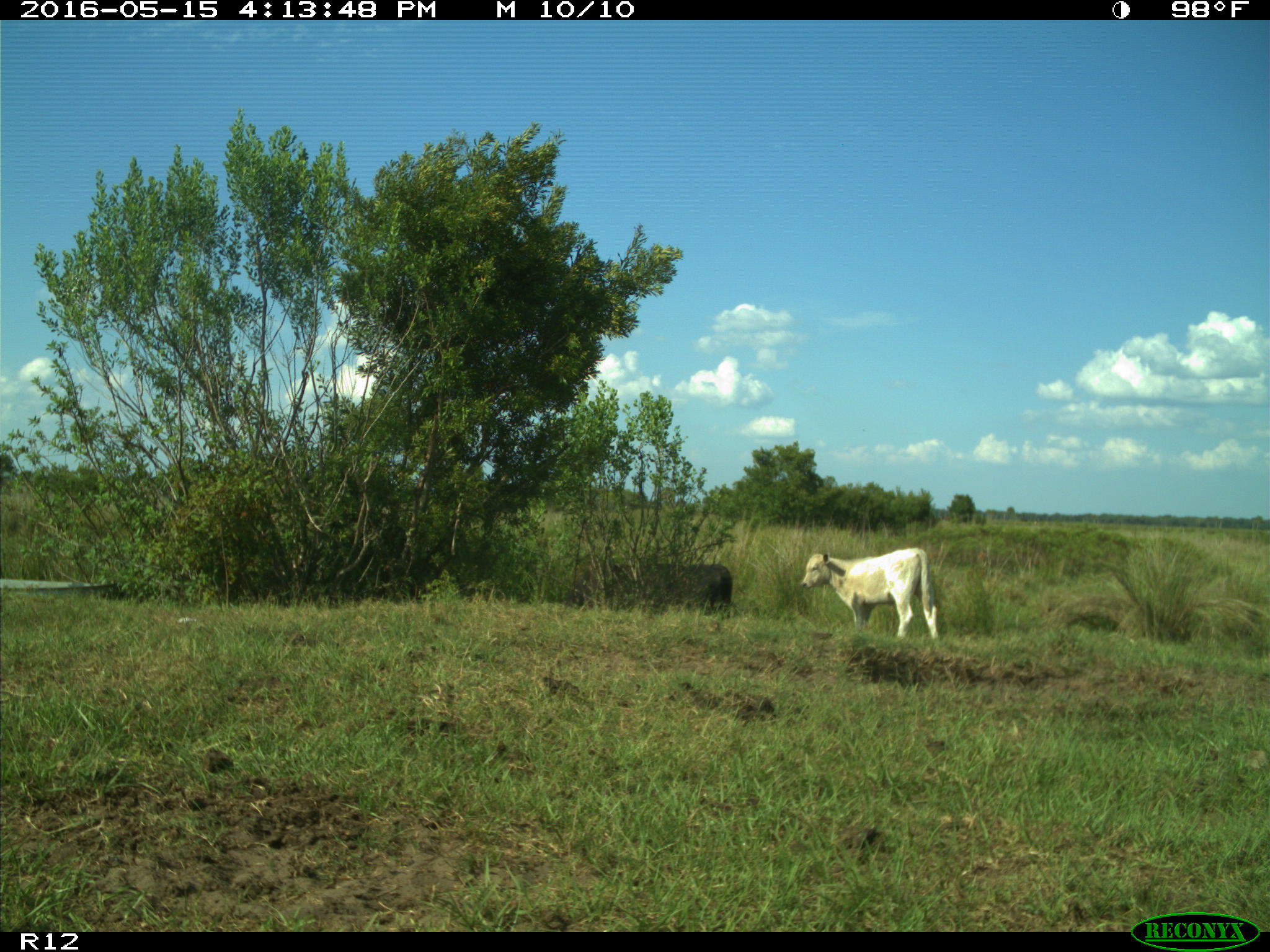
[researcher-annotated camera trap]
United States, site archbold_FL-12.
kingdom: Animalia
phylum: Chordata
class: Mammalia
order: Artiodactyla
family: Bovidae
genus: Bos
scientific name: Bos taurus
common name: domestic cow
Bos taurus (domestic cow).